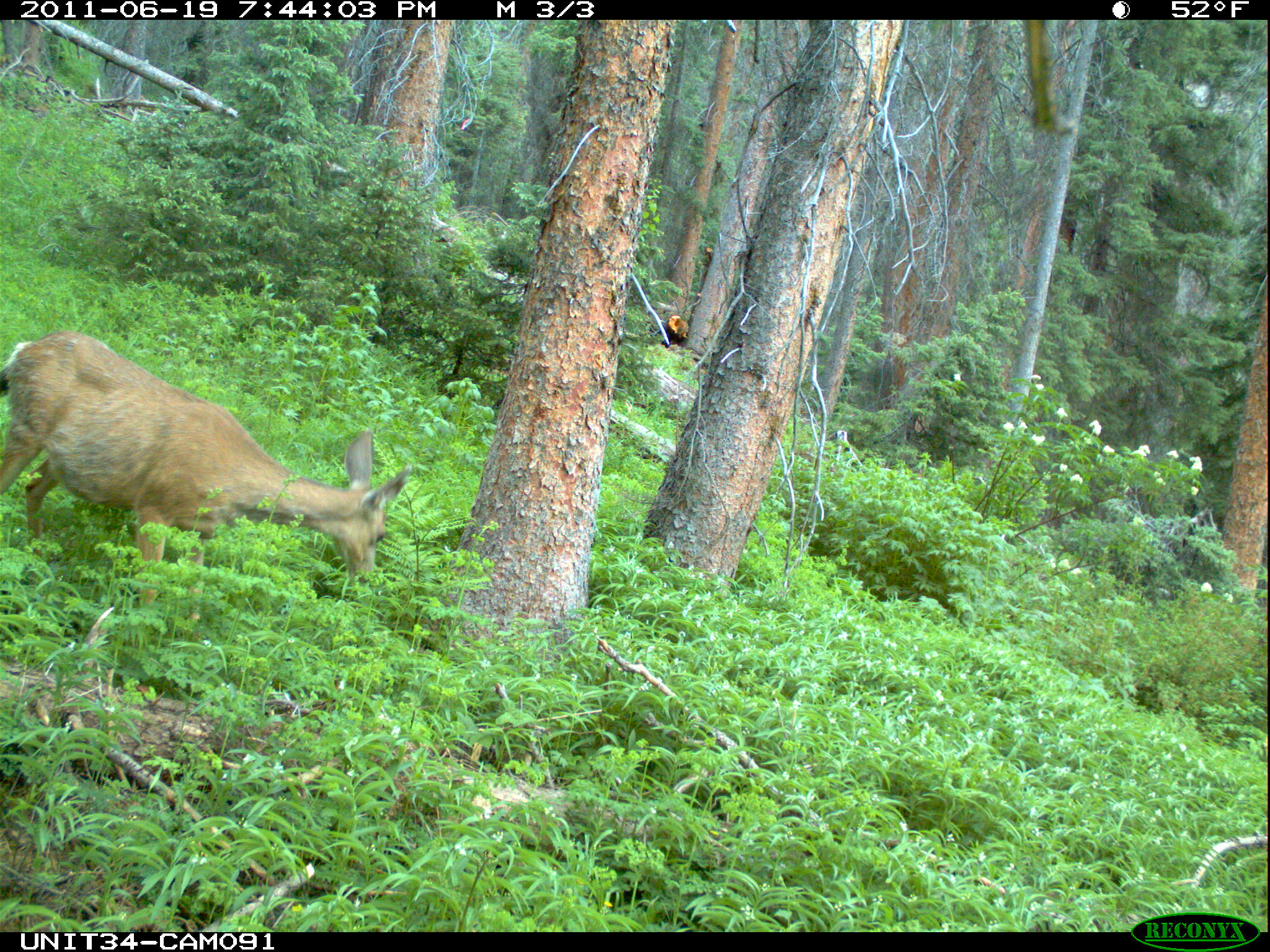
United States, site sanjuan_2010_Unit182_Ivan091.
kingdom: Animalia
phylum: Chordata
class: Mammalia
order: Artiodactyla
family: Cervidae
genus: Odocoileus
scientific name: Odocoileus hemionus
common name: mule deer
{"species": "Odocoileus hemionus (mule deer)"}